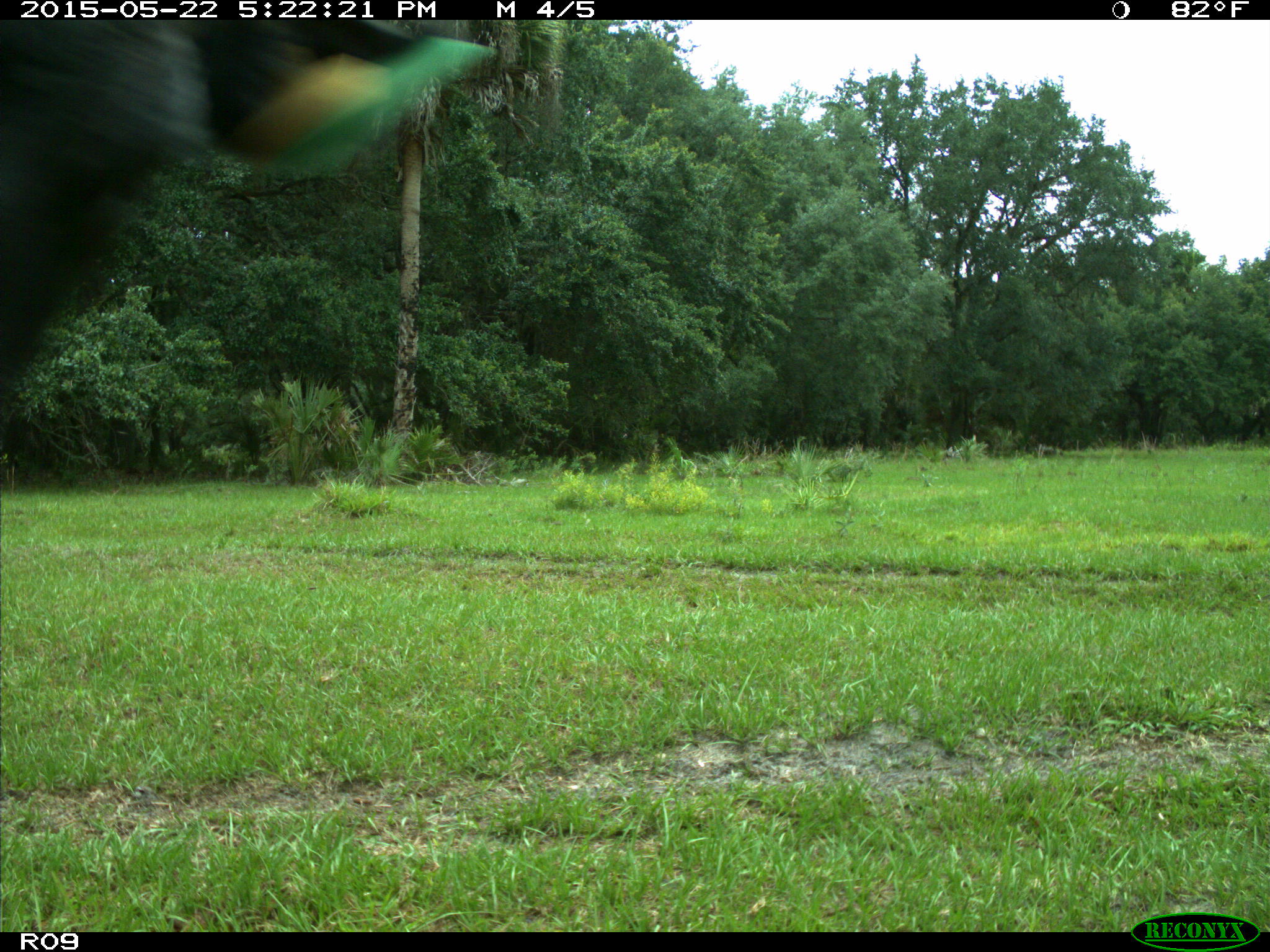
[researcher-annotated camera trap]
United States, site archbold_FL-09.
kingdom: Animalia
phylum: Chordata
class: Mammalia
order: Artiodactyla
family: Bovidae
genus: Bos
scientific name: Bos taurus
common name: domestic cow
Bos taurus (domestic cow).